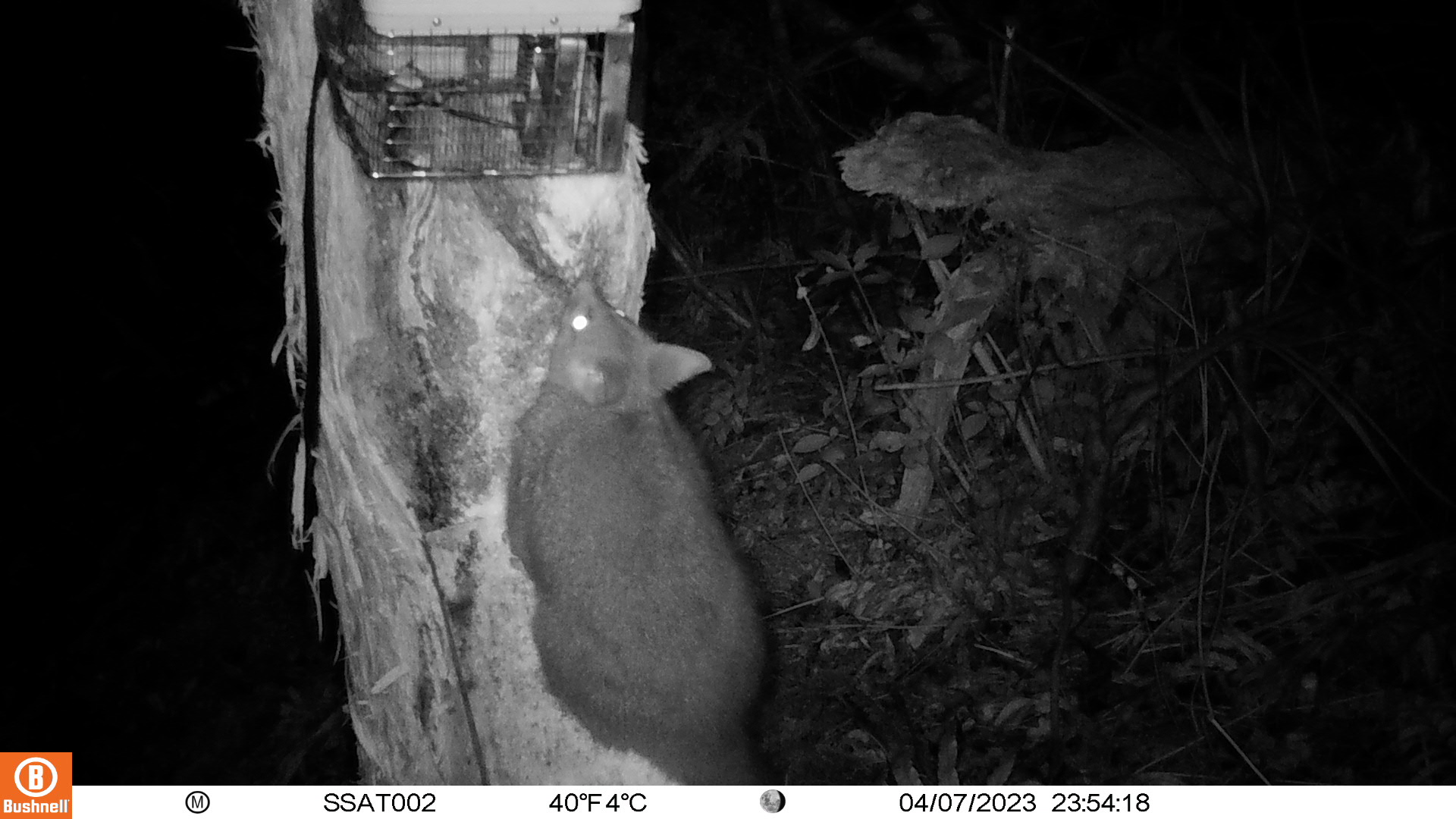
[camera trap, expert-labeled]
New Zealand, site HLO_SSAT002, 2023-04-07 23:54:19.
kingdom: Animalia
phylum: Chordata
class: Mammalia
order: Diprotodontia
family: Phalangeridae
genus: Trichosurus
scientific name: Trichosurus vulpecula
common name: common brushtail possum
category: possum